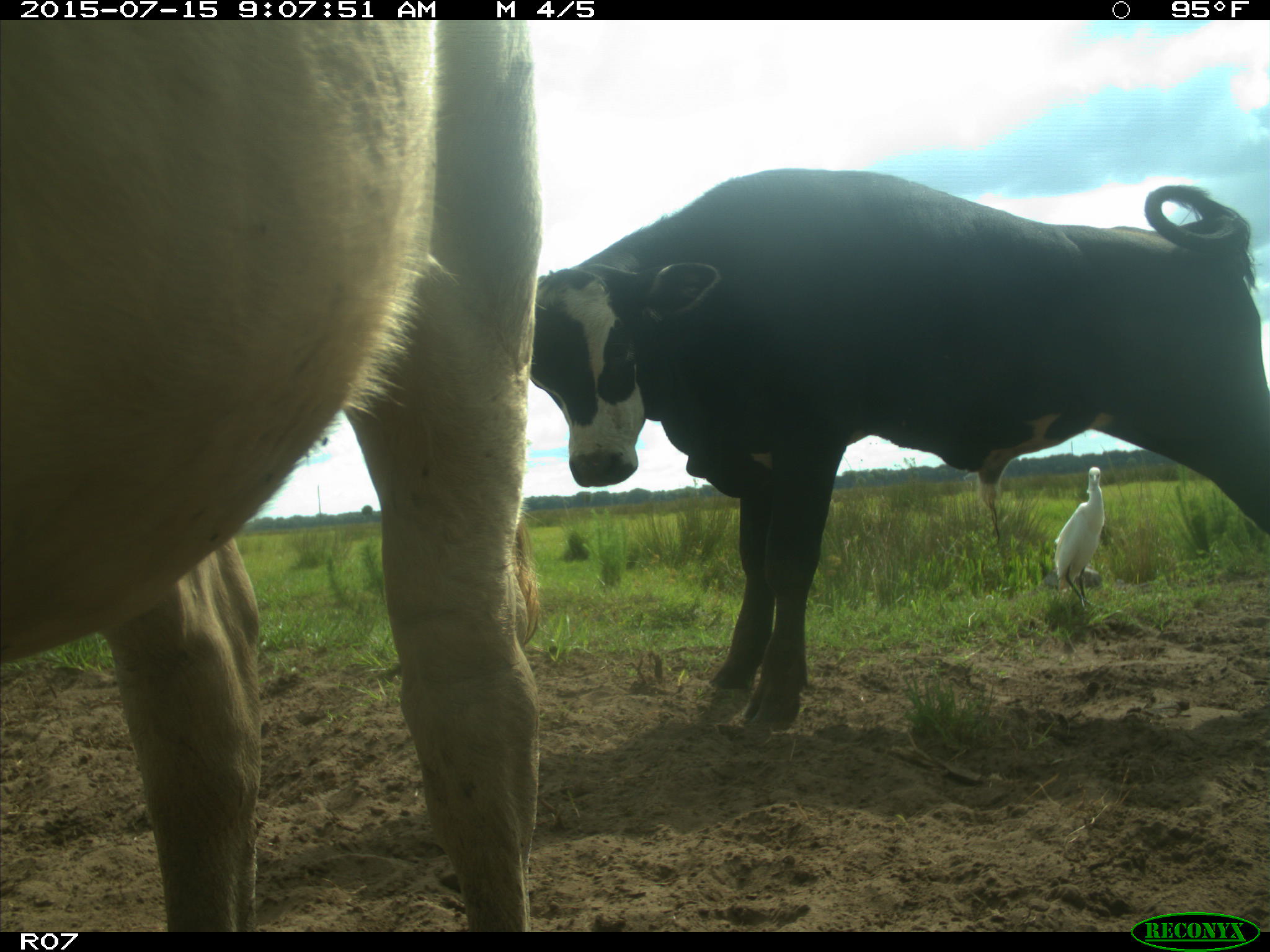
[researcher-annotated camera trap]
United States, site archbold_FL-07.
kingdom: Animalia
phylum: Chordata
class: Mammalia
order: Artiodactyla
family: Bovidae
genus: Bos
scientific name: Bos taurus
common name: domestic cow